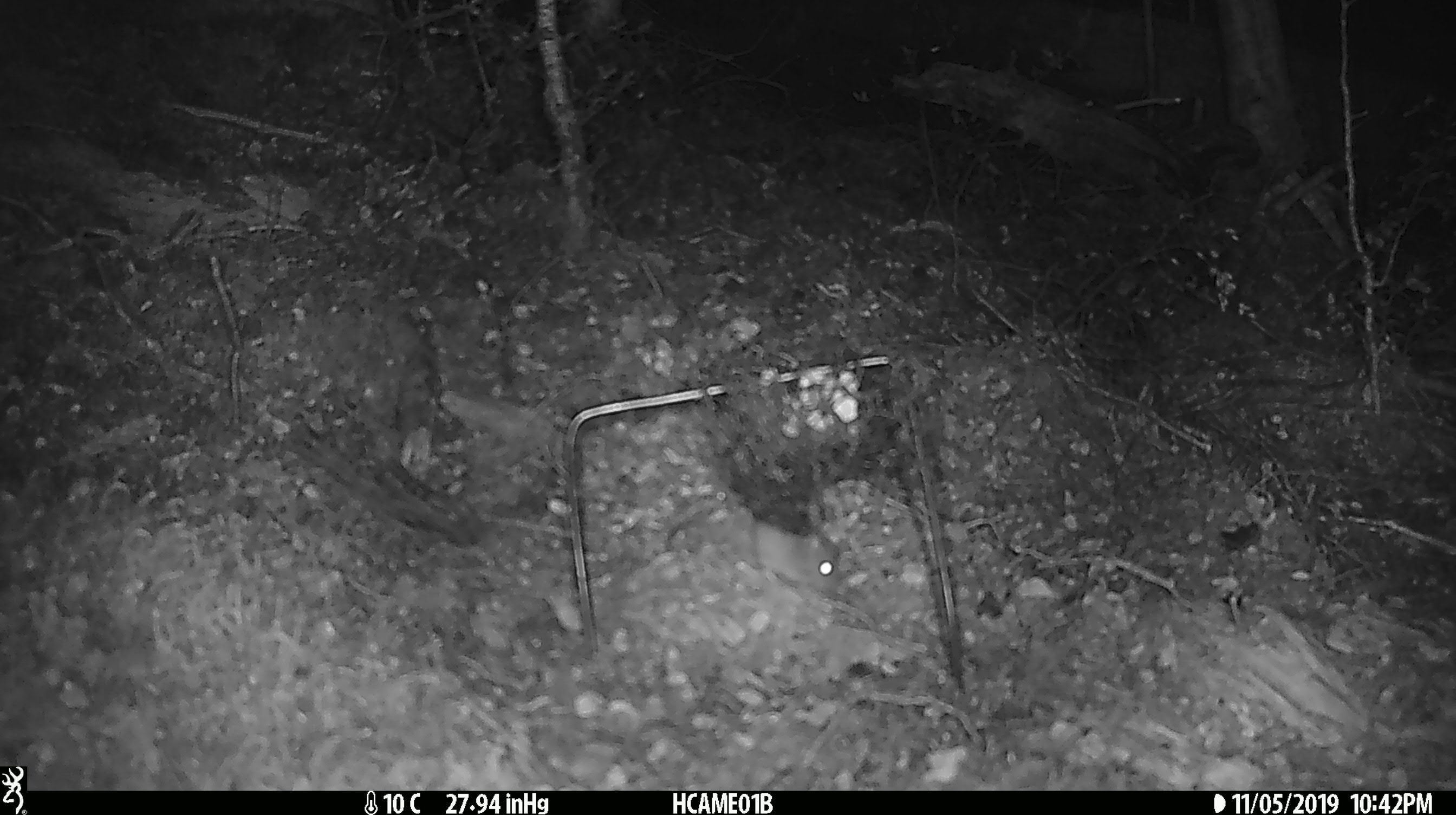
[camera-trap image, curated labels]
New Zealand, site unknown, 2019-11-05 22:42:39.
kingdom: Animalia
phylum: Chordata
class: Mammalia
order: Rodentia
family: Muridae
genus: Mus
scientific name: Mus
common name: mouse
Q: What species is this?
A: Mouse (Mus).